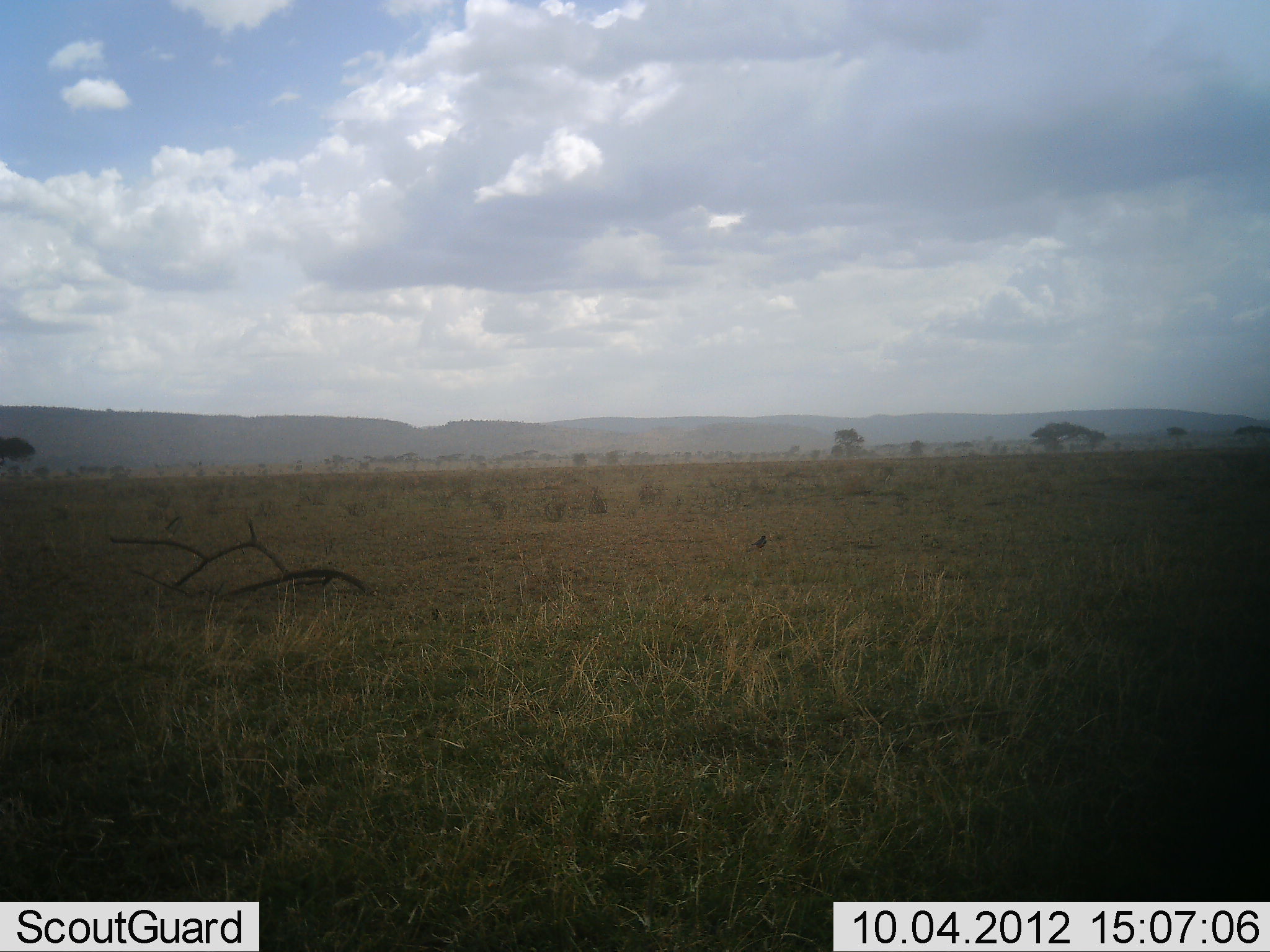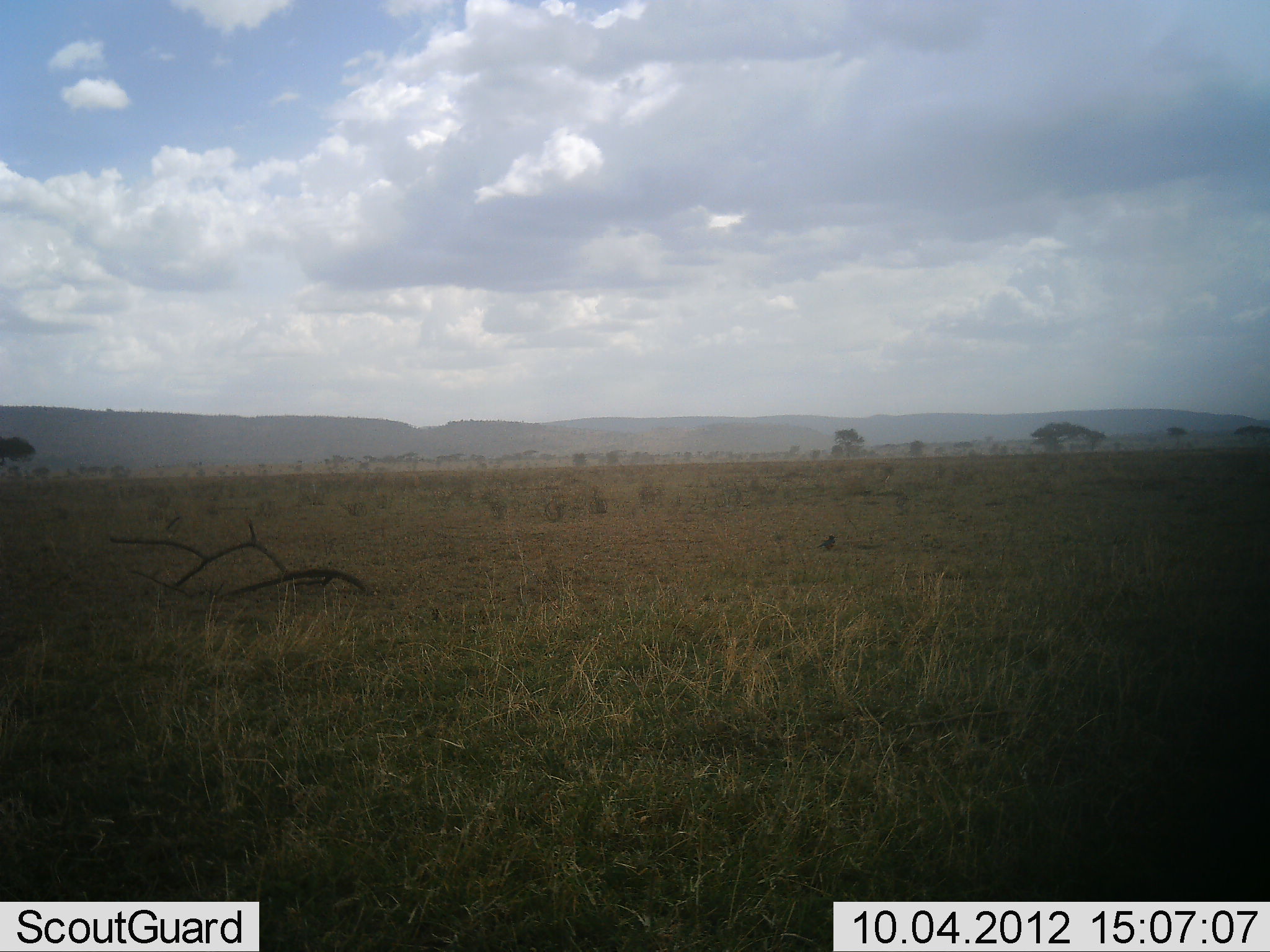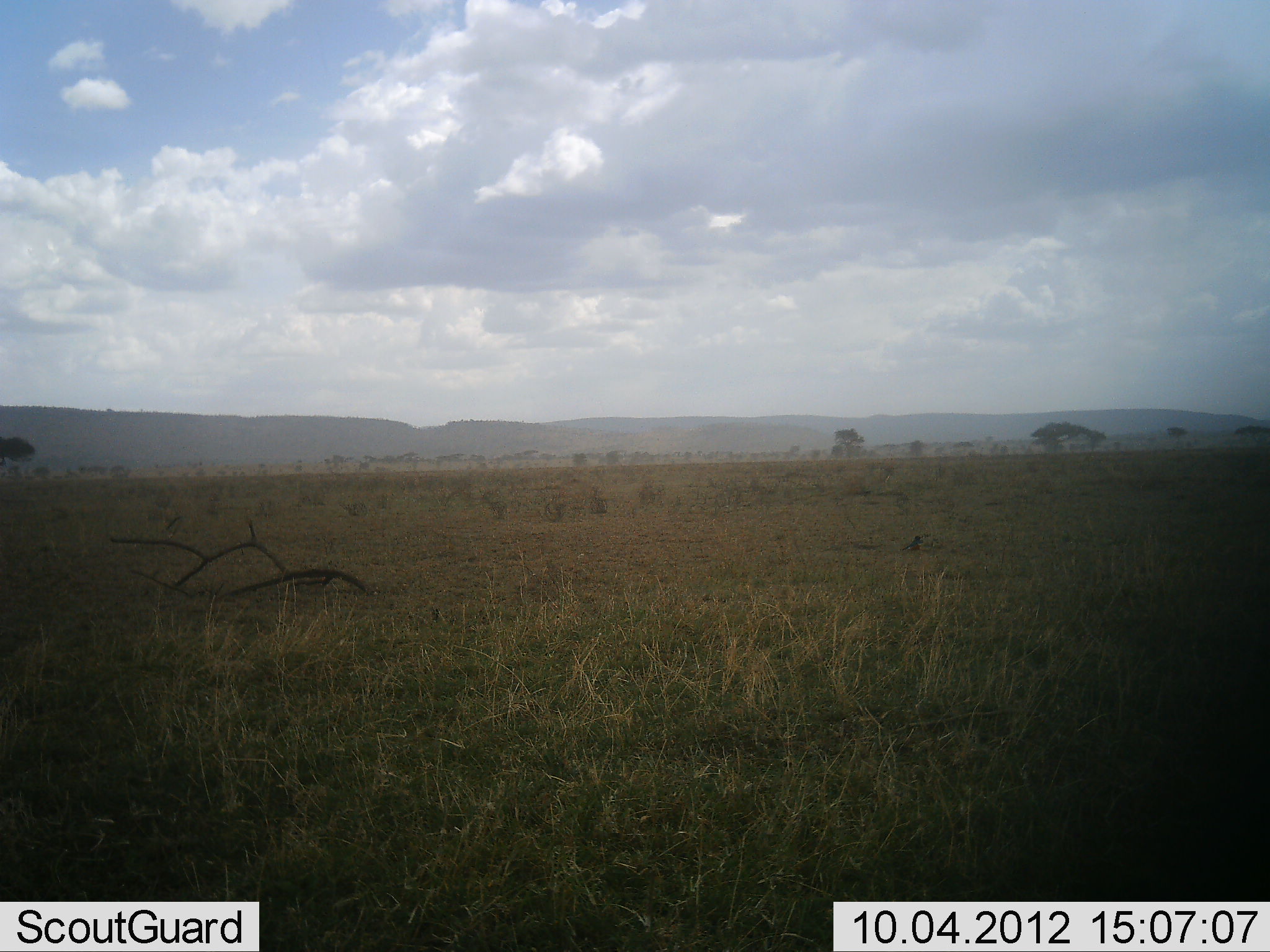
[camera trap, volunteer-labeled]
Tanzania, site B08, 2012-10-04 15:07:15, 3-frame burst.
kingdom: Animalia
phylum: Chordata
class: Aves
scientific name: Aves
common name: bird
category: otherbird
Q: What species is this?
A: Otherbird (bird) (Aves).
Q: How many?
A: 1.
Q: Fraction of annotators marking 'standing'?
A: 0%.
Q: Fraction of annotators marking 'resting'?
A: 0%.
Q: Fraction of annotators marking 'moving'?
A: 100%.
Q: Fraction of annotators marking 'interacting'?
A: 0%.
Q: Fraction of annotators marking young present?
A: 0%.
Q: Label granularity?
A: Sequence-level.